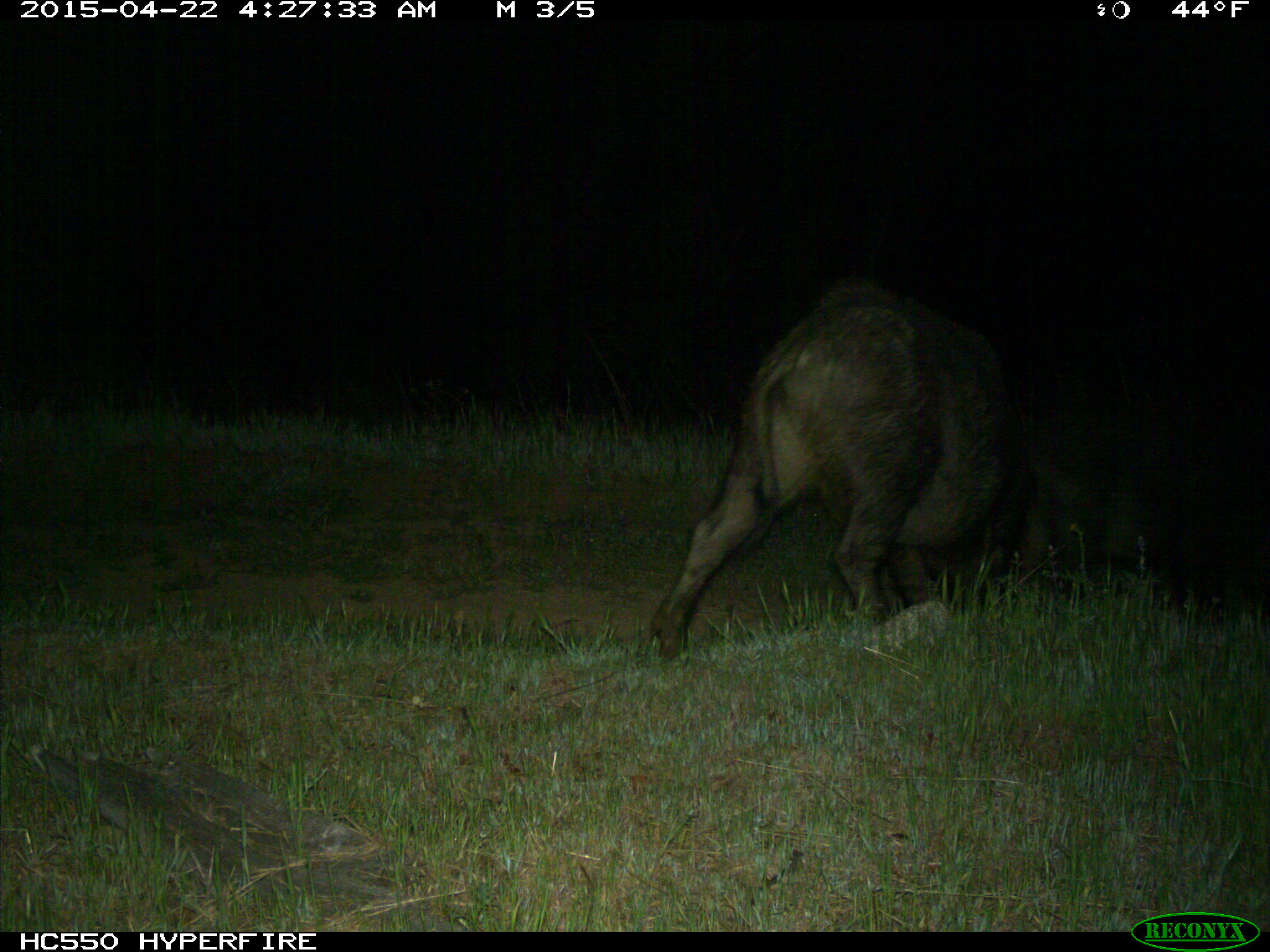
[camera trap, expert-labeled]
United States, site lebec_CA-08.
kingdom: Animalia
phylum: Chordata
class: Mammalia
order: Artiodactyla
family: Suidae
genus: Sus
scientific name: Sus scrofa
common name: wild boar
Sus scrofa (wild boar).